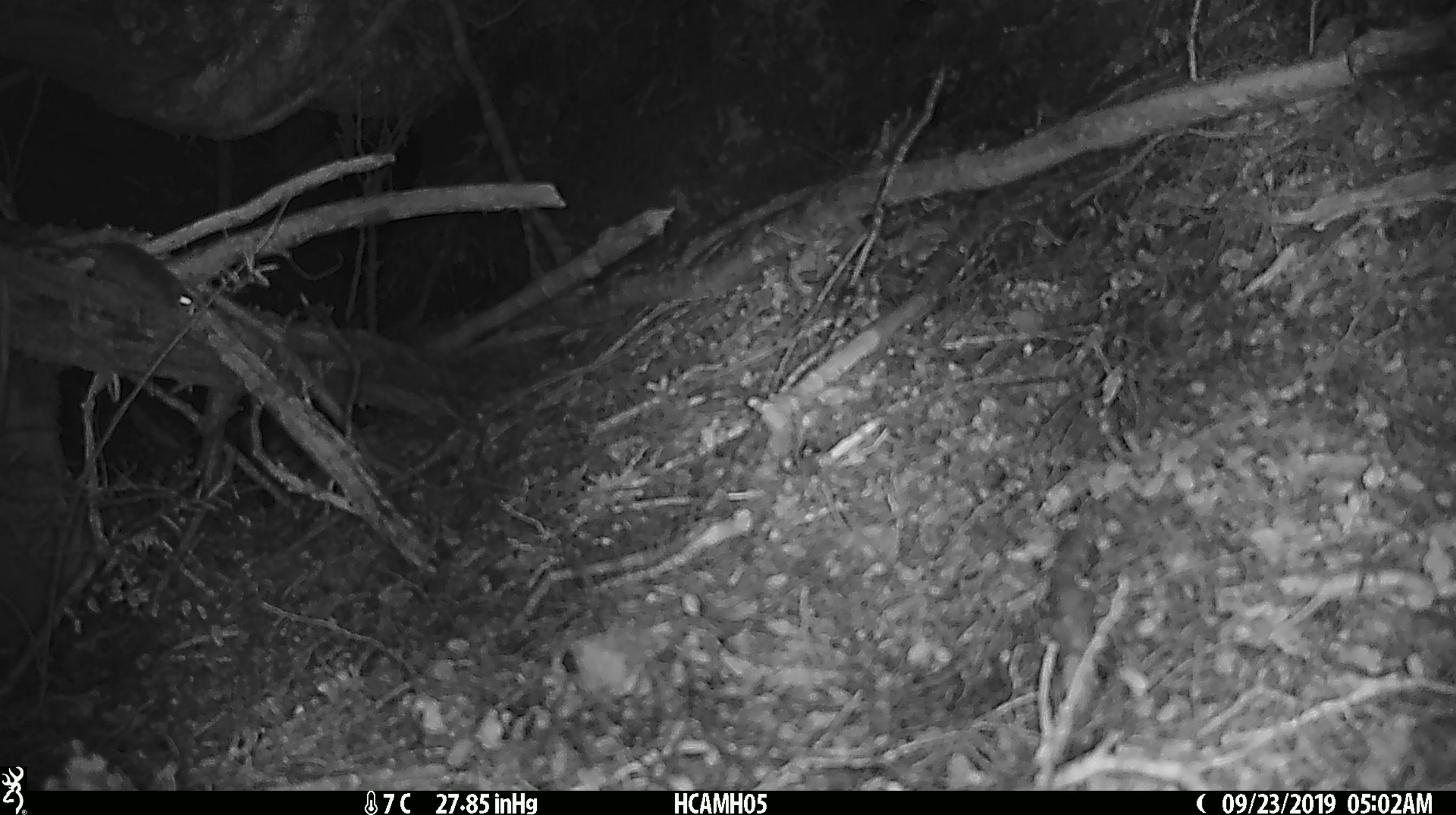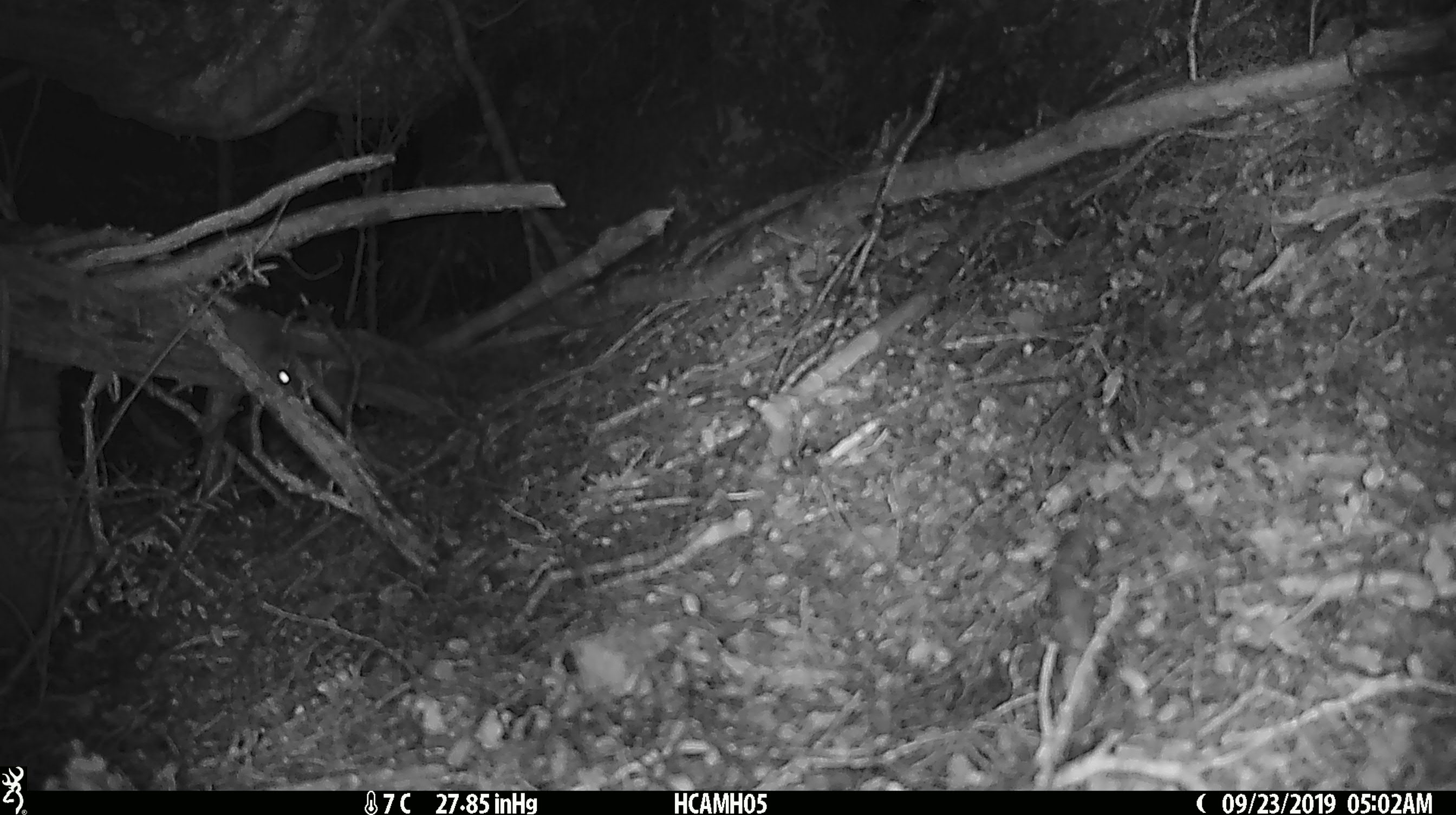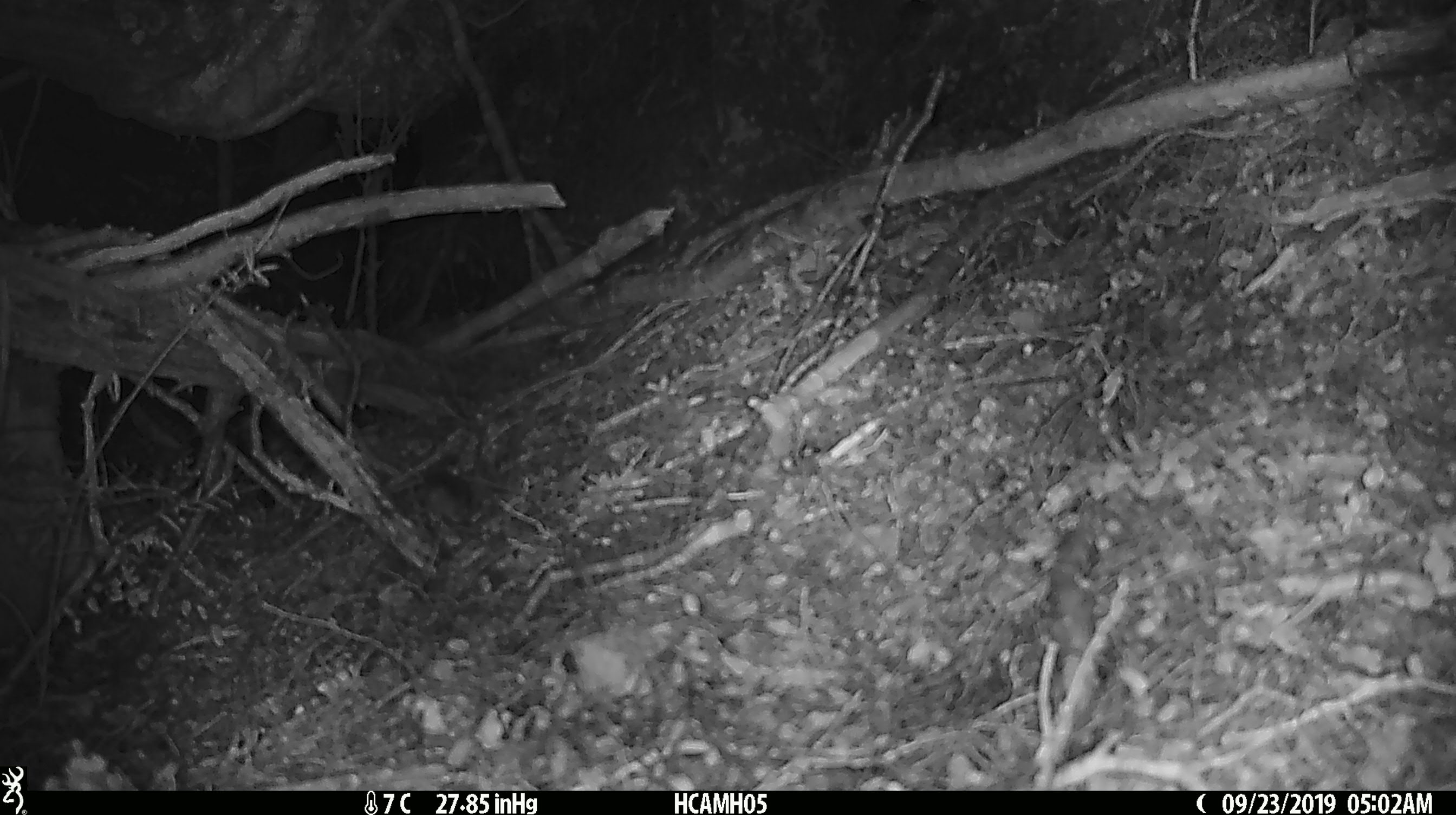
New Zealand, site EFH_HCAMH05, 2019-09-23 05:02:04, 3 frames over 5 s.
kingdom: Animalia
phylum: Chordata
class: Mammalia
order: Rodentia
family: Muridae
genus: Mus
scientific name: Mus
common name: mouse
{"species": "mouse (Mus)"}